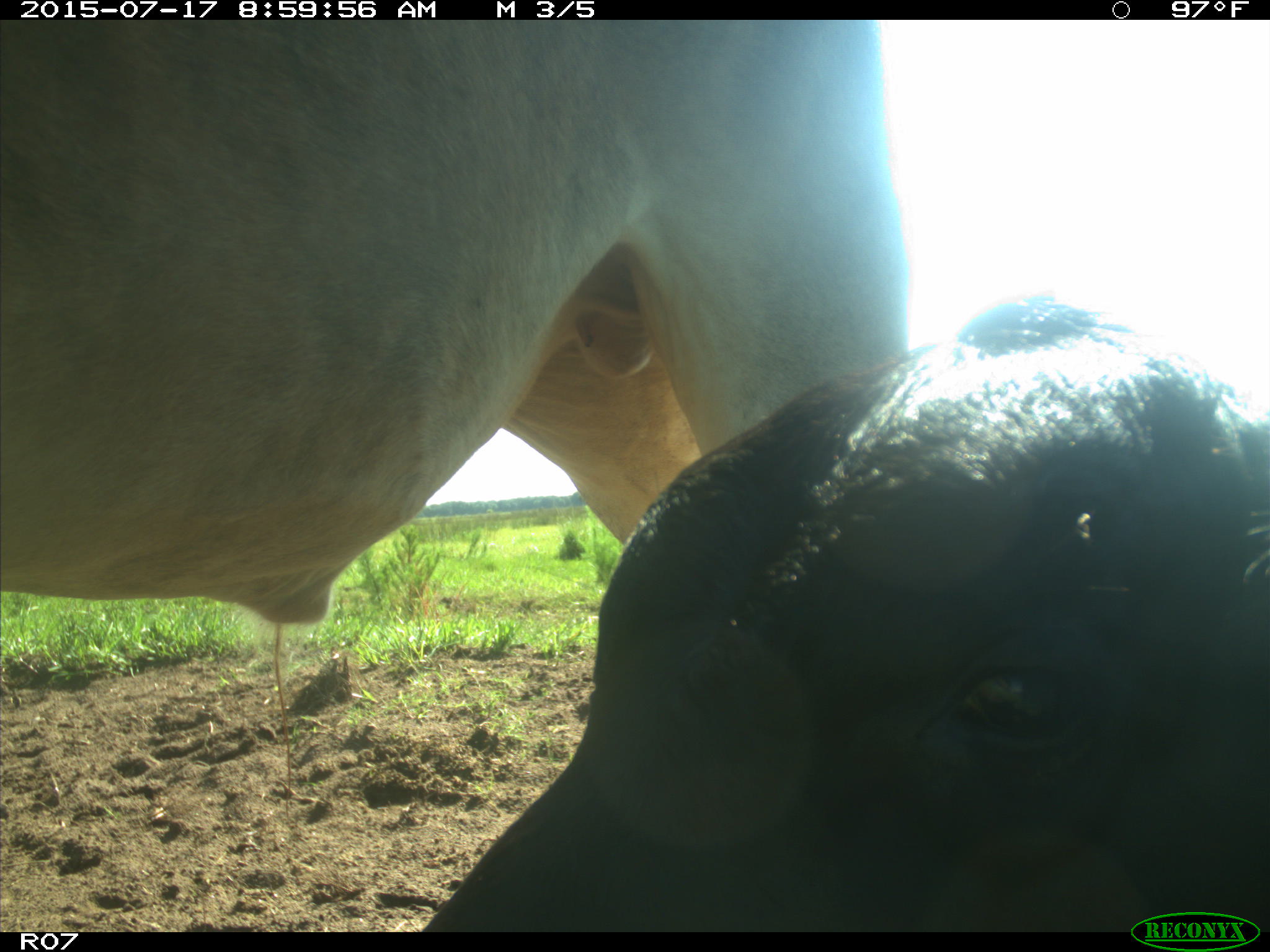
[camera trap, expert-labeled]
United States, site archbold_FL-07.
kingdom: Animalia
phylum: Chordata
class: Mammalia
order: Artiodactyla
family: Bovidae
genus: Bos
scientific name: Bos taurus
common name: domestic cow